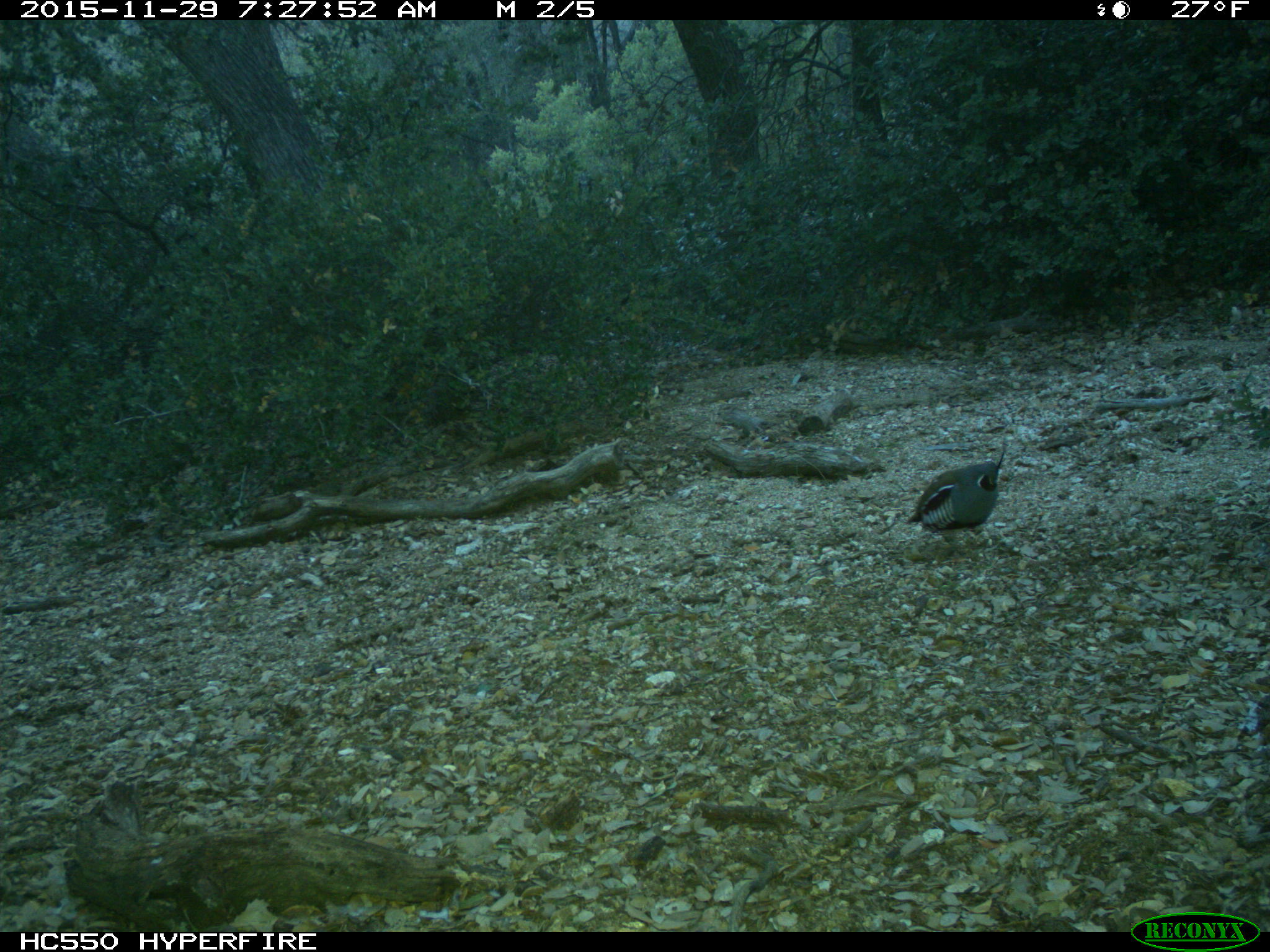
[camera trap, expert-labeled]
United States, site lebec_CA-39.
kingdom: Animalia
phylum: Chordata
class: Aves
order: Galliformes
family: Odontophoridae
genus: Callipepla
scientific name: Callipepla californica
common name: california quail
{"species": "Callipepla californica (california quail)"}